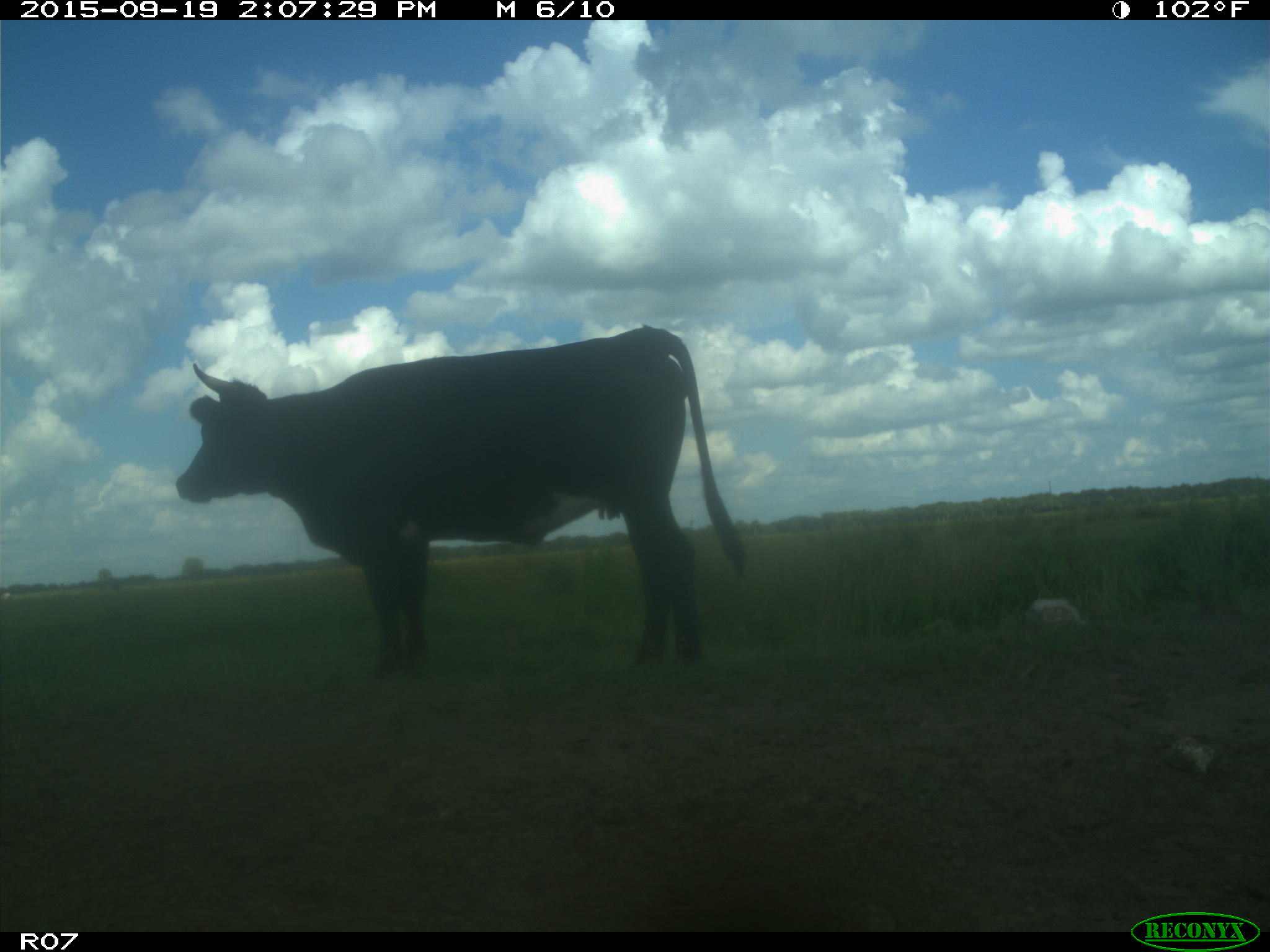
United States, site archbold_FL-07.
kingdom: Animalia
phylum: Chordata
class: Mammalia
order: Artiodactyla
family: Bovidae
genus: Bos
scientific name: Bos taurus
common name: domestic cow